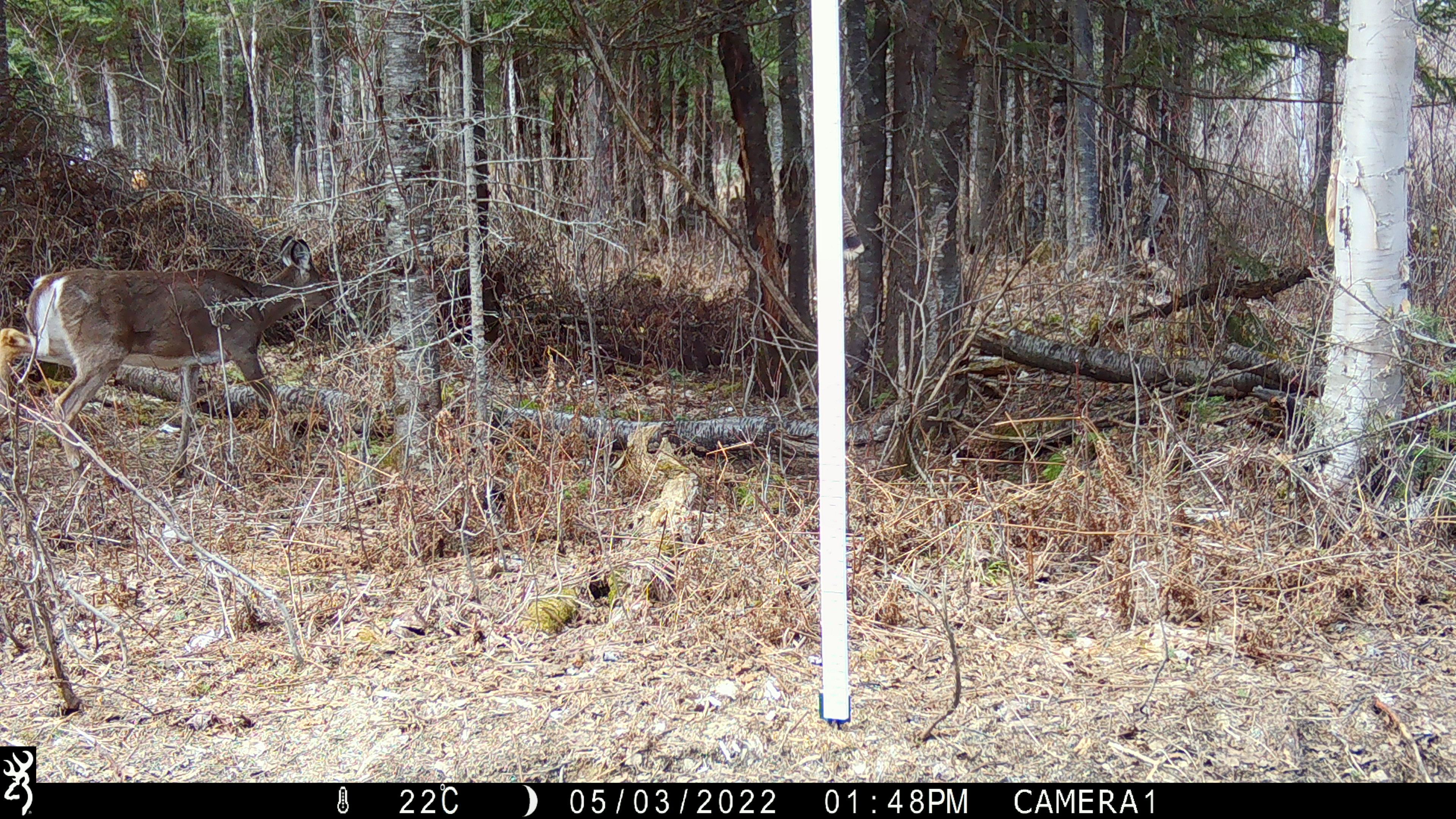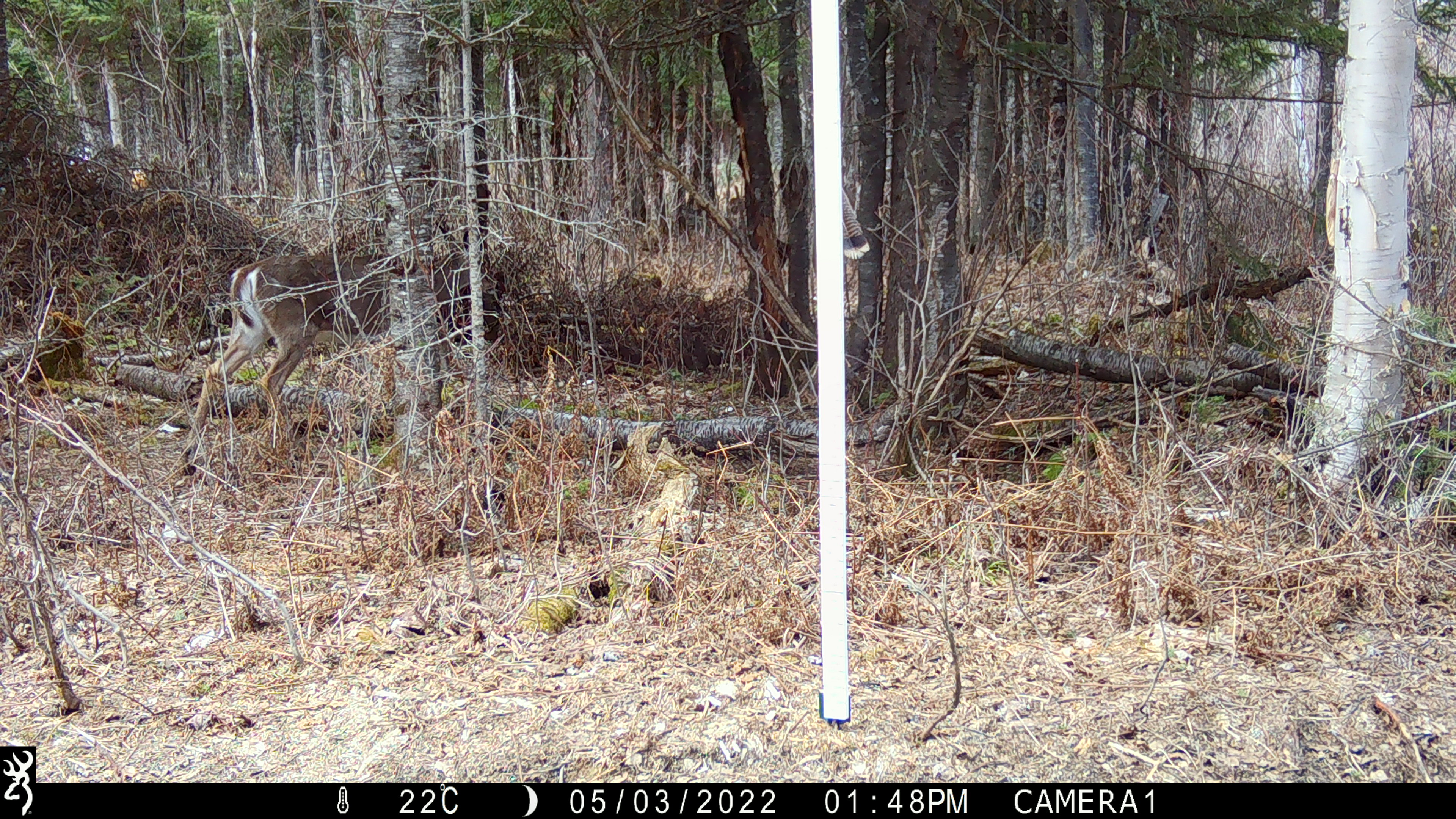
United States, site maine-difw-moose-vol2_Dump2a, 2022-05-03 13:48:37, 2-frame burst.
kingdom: Animalia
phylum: Chordata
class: Mammalia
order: Artiodactyla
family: Cervidae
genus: Odocoileus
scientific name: Odocoileus virginianus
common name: white-tailed deer